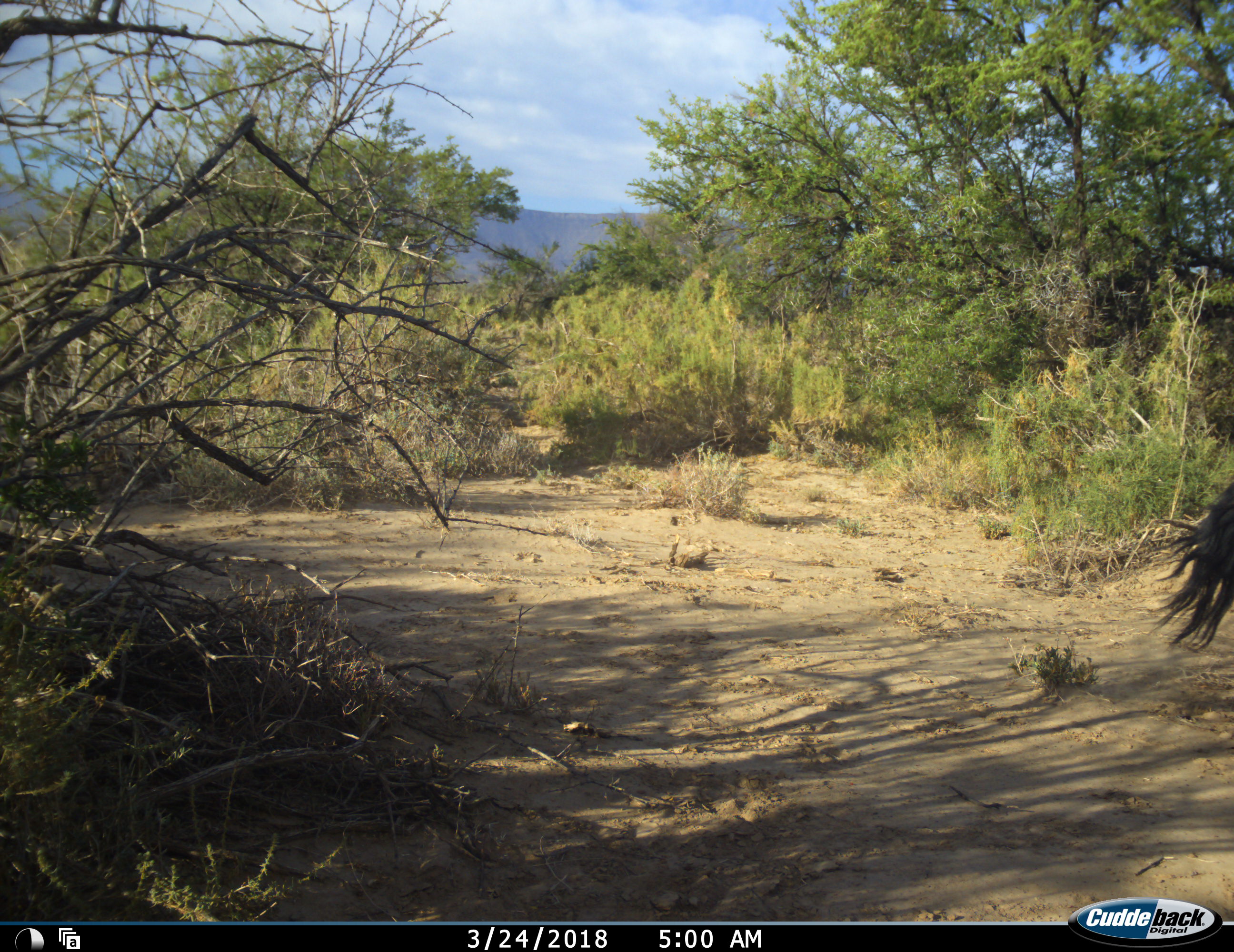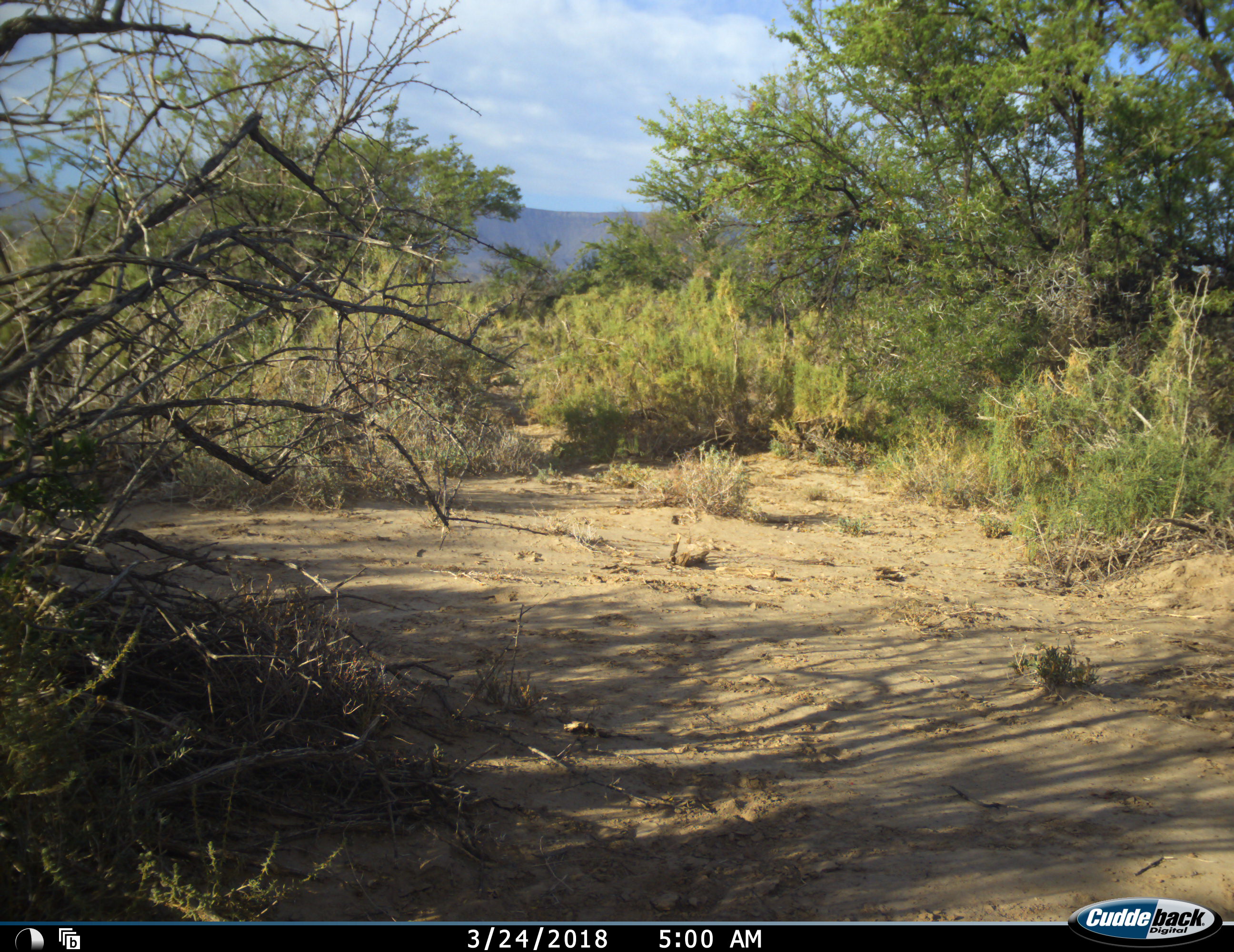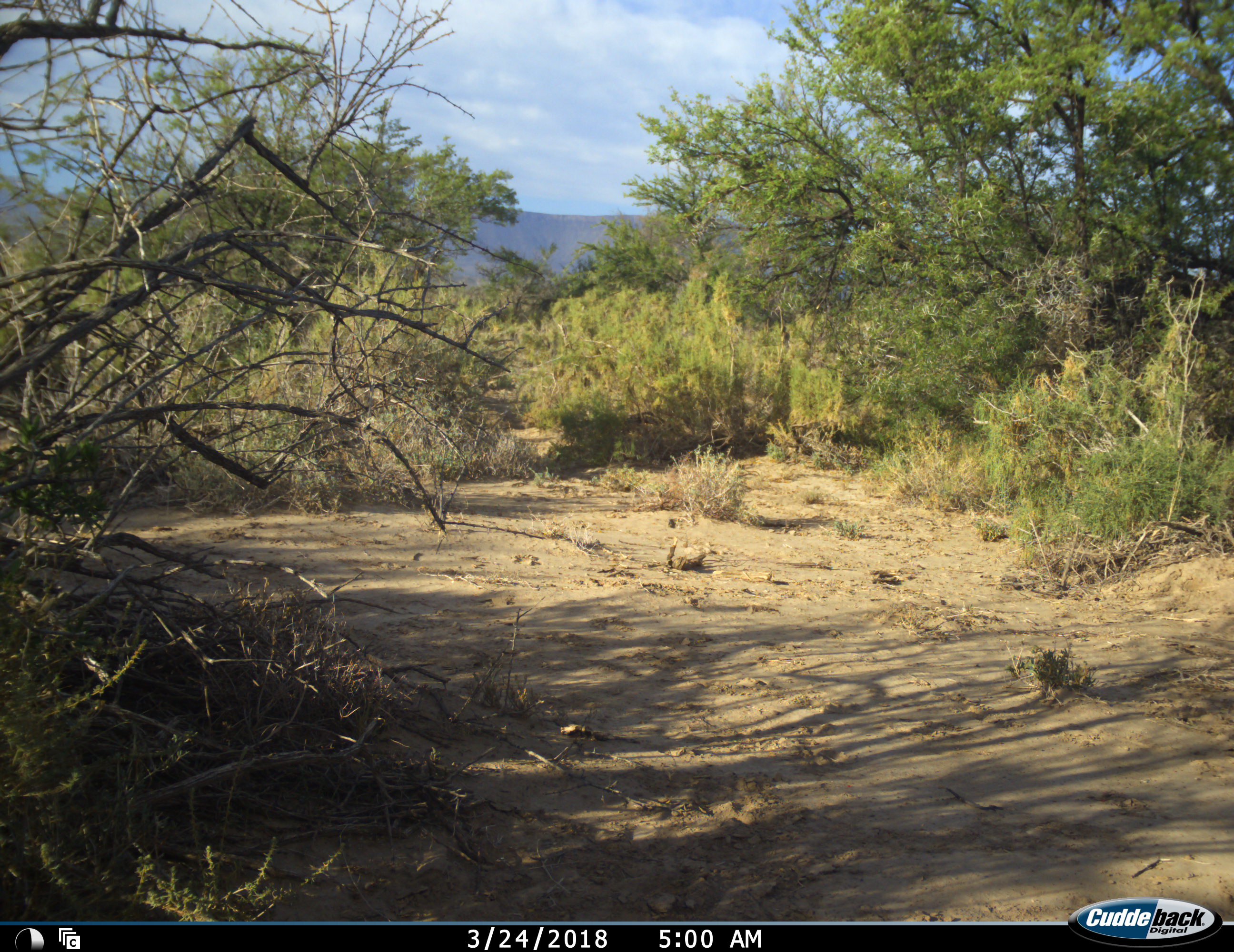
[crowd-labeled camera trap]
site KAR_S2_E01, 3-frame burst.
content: unidentified animal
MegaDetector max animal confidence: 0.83